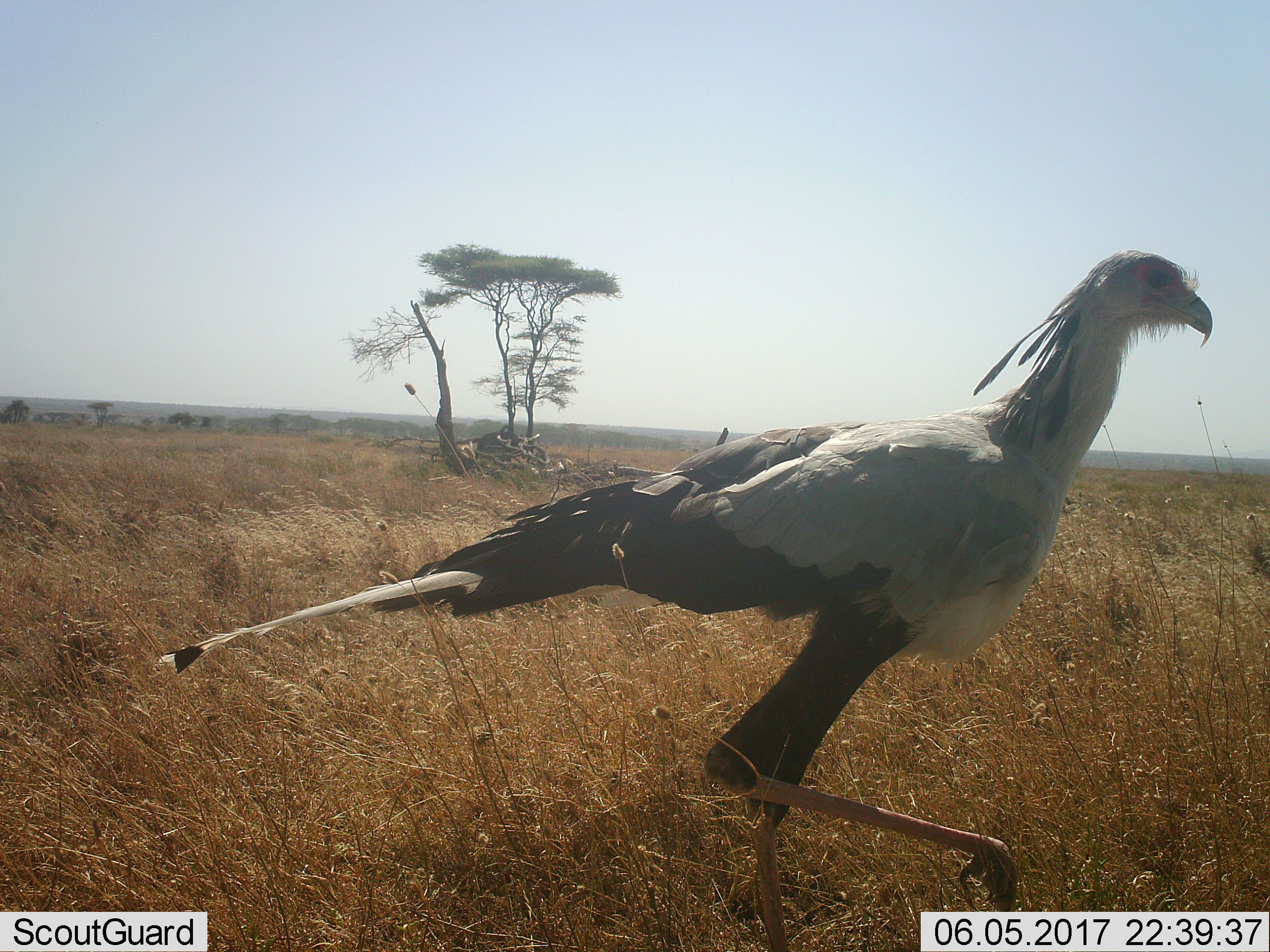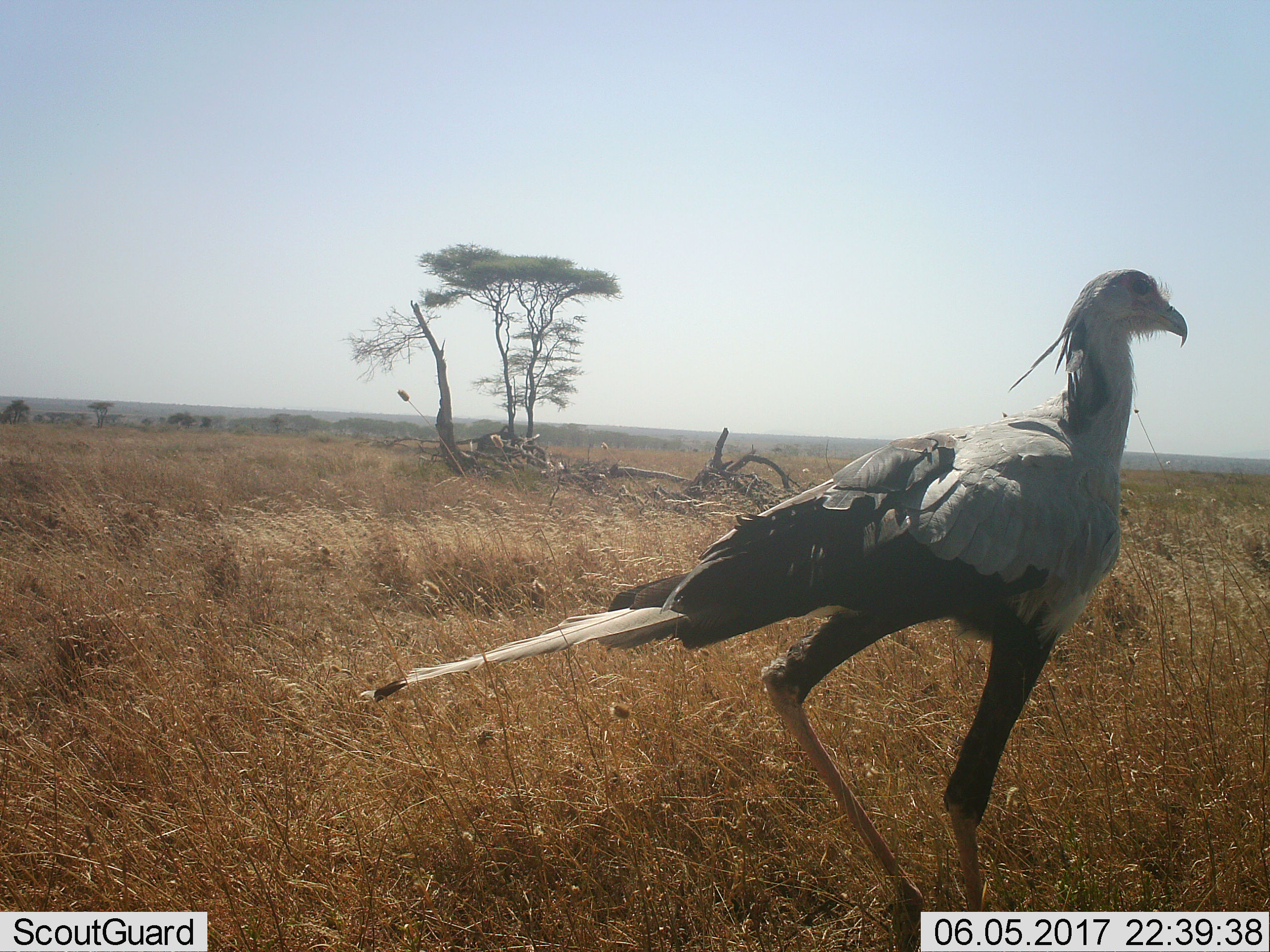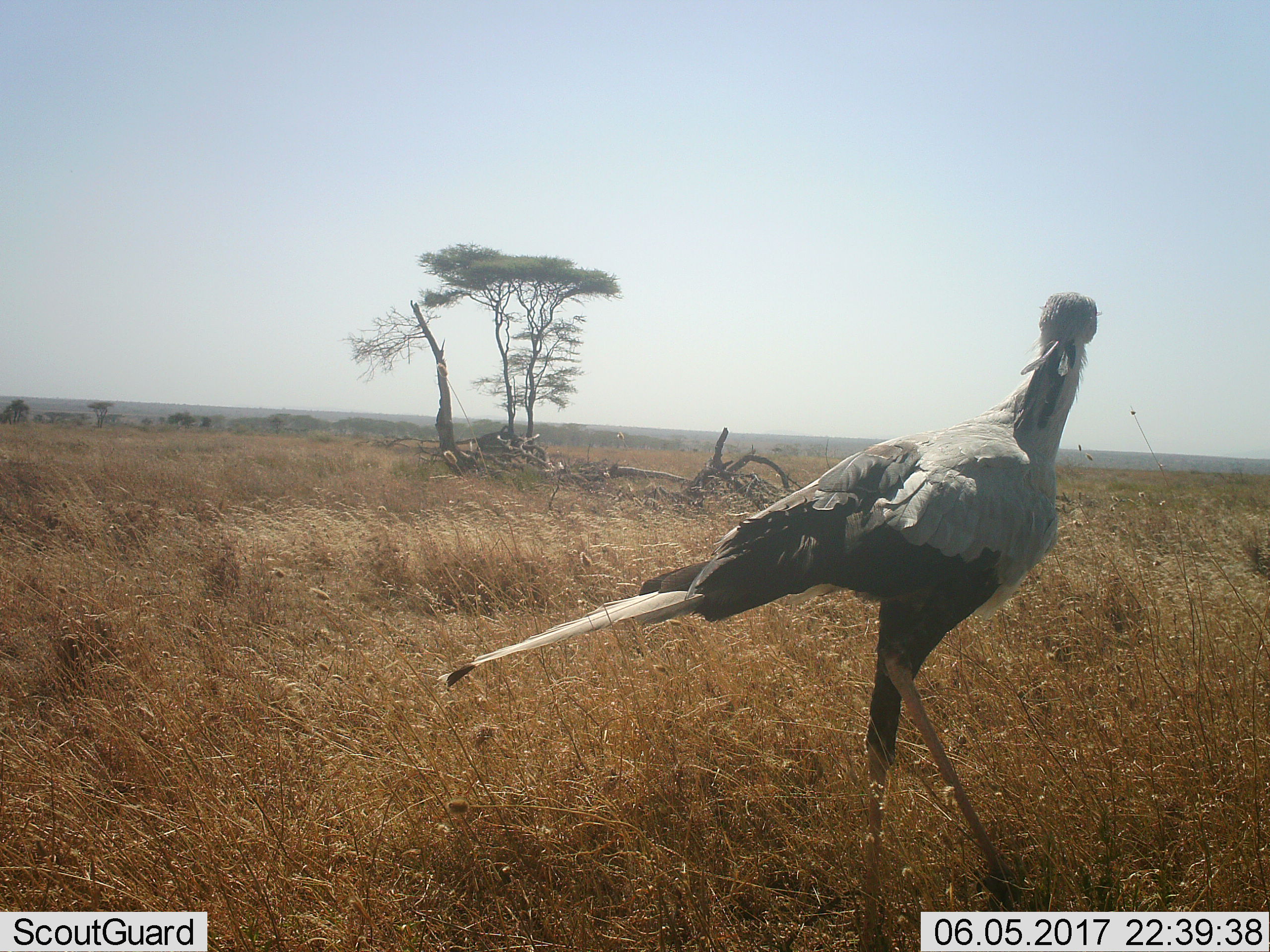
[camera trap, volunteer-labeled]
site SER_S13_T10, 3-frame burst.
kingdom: Animalia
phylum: Chordata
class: Aves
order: Accipitriformes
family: Sagittariidae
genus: Sagittarius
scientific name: Sagittarius serpentarius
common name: secretarybird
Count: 1.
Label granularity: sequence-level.